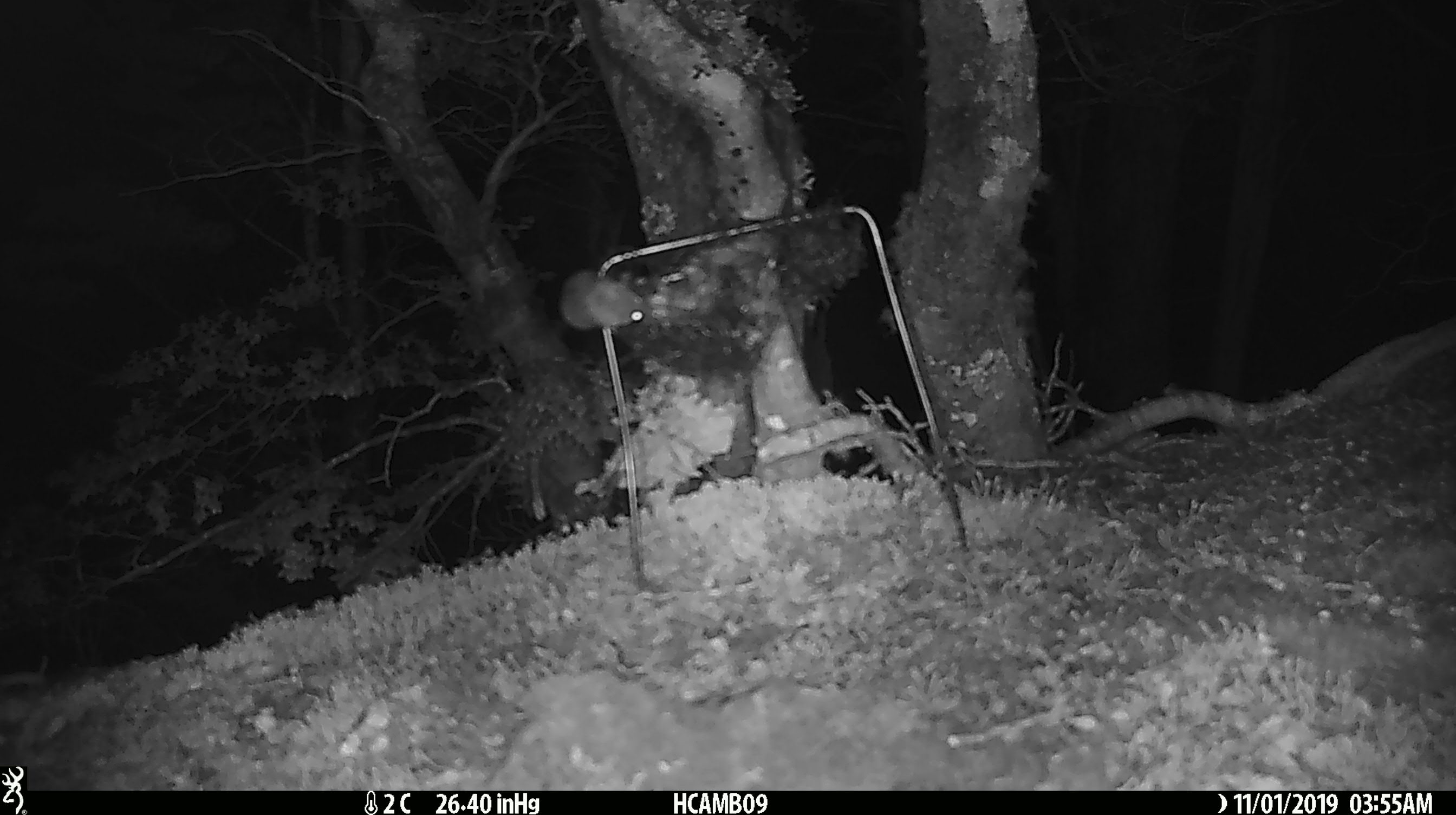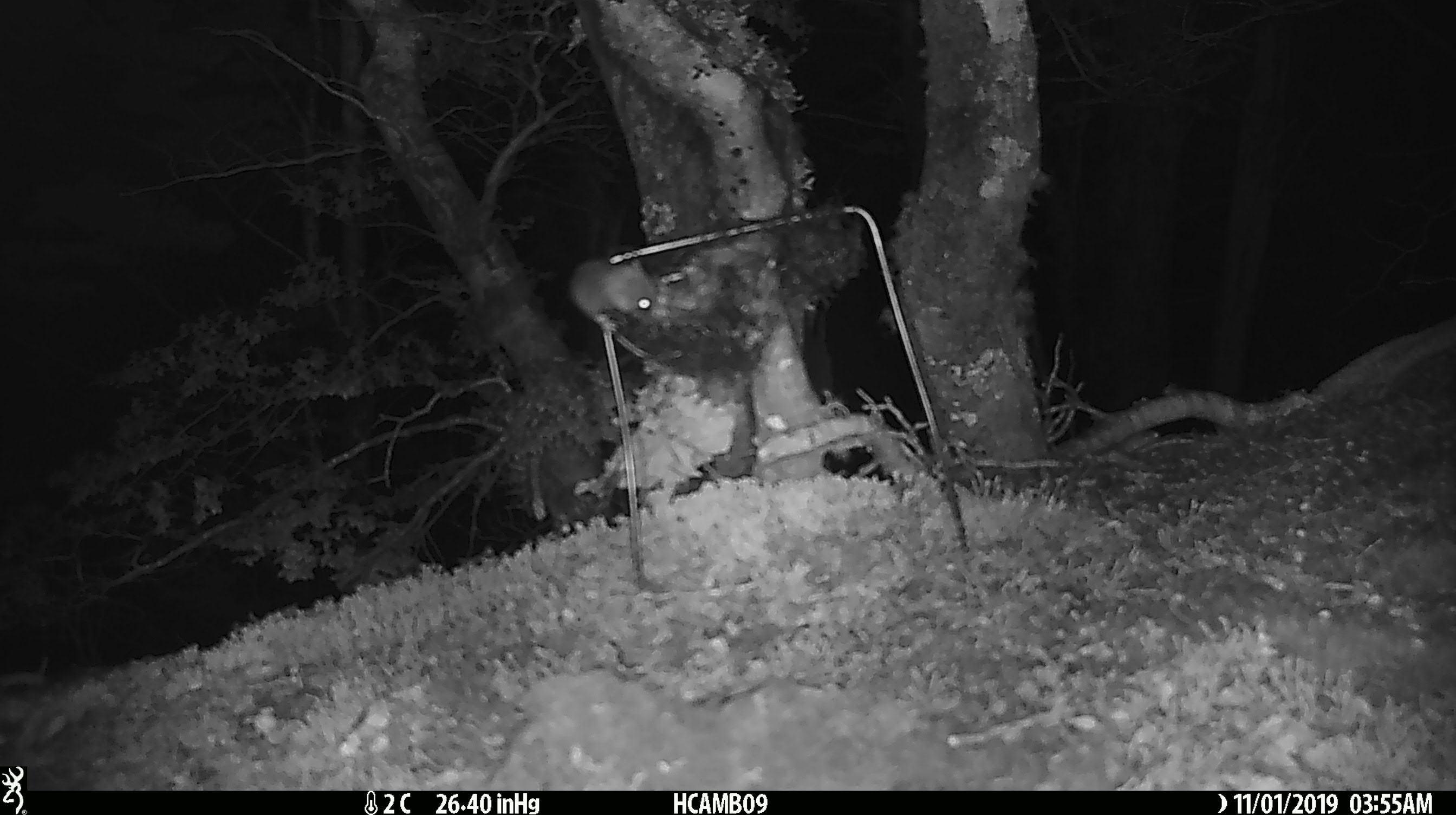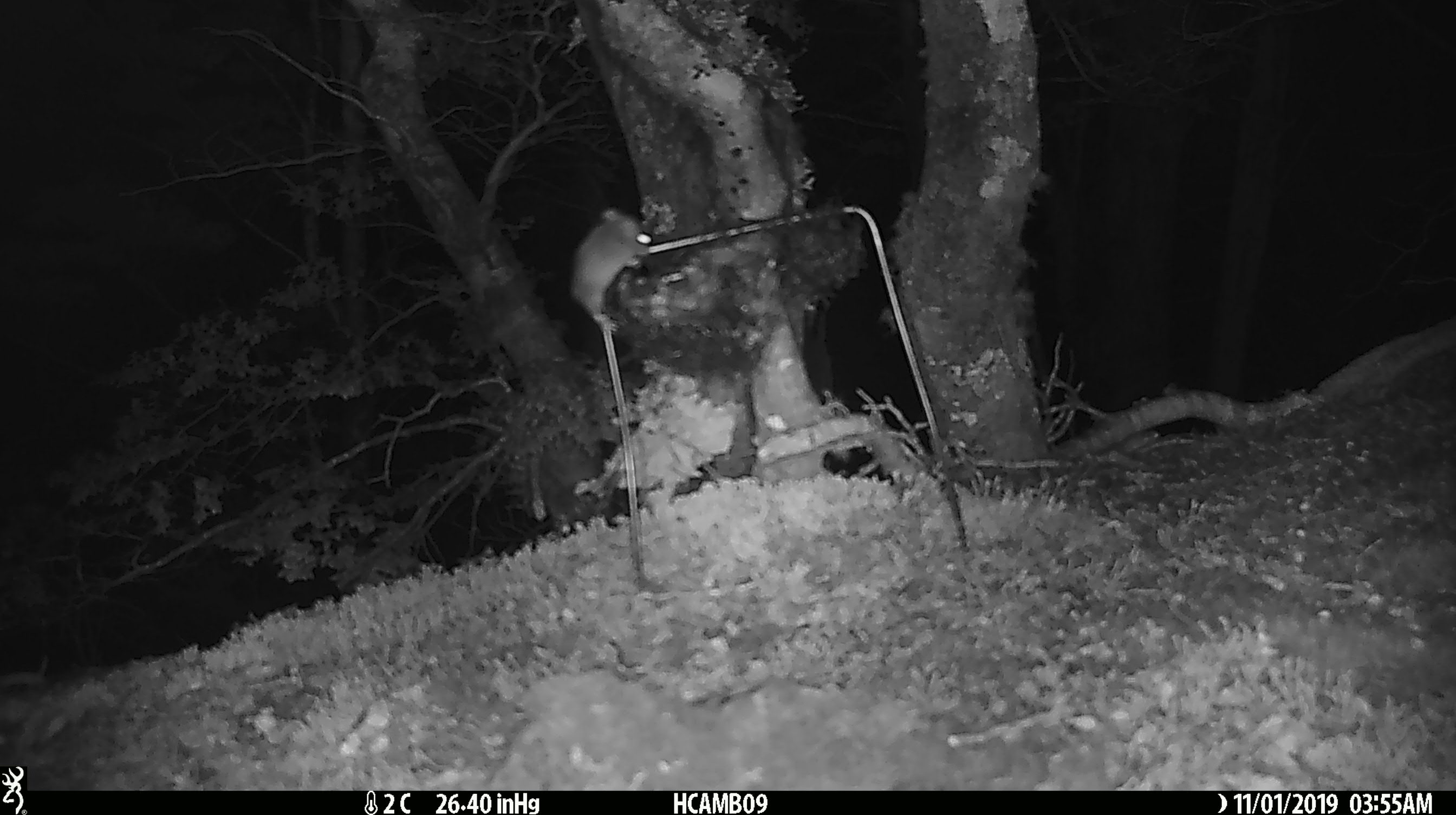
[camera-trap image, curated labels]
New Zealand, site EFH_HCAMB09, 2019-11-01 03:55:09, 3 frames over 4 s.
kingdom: Animalia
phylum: Chordata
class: Mammalia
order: Rodentia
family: Muridae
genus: Mus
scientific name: Mus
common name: mouse